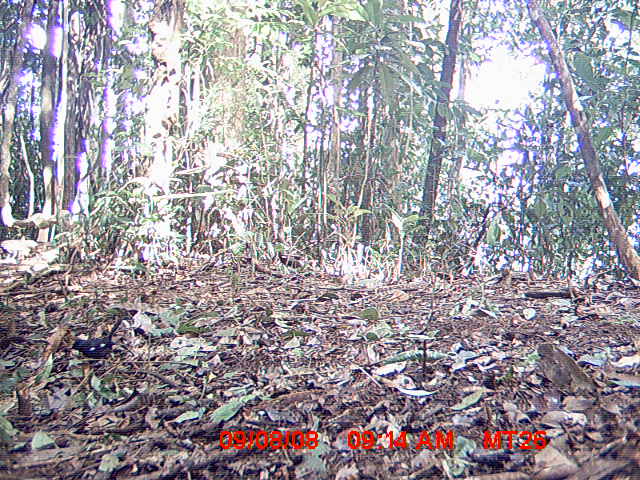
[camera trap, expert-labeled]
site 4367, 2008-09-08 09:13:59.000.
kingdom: Animalia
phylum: Chordata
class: Aves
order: Passeriformes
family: Muscicapidae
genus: Copsychus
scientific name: Copsychus albospecularis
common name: madagascar magpie-robin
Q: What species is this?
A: Copsychus albospecularis (madagascar magpie-robin).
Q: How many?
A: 1.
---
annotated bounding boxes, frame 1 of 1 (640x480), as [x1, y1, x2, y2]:
copsychus albospecularis: [72, 316, 126, 359]